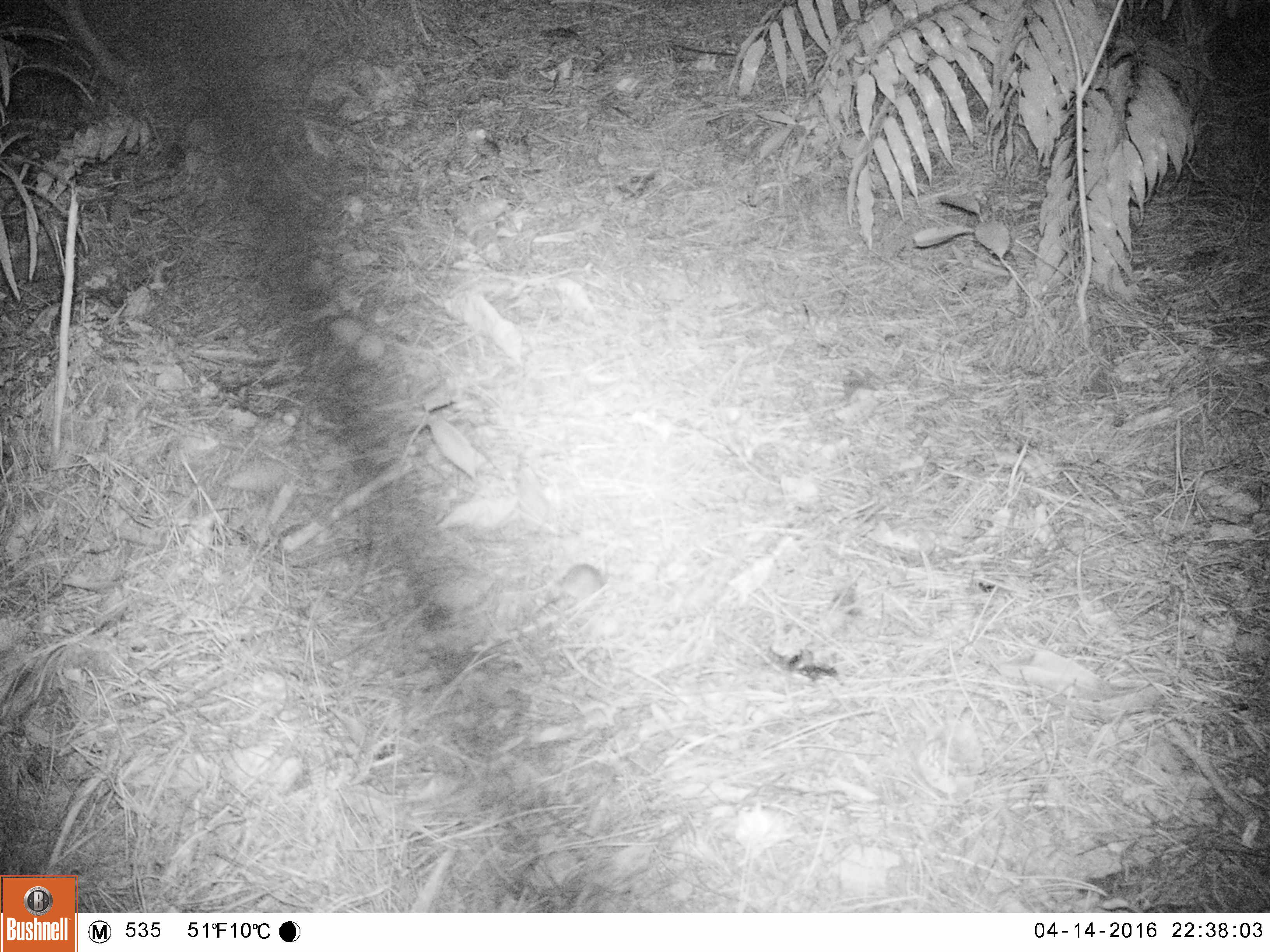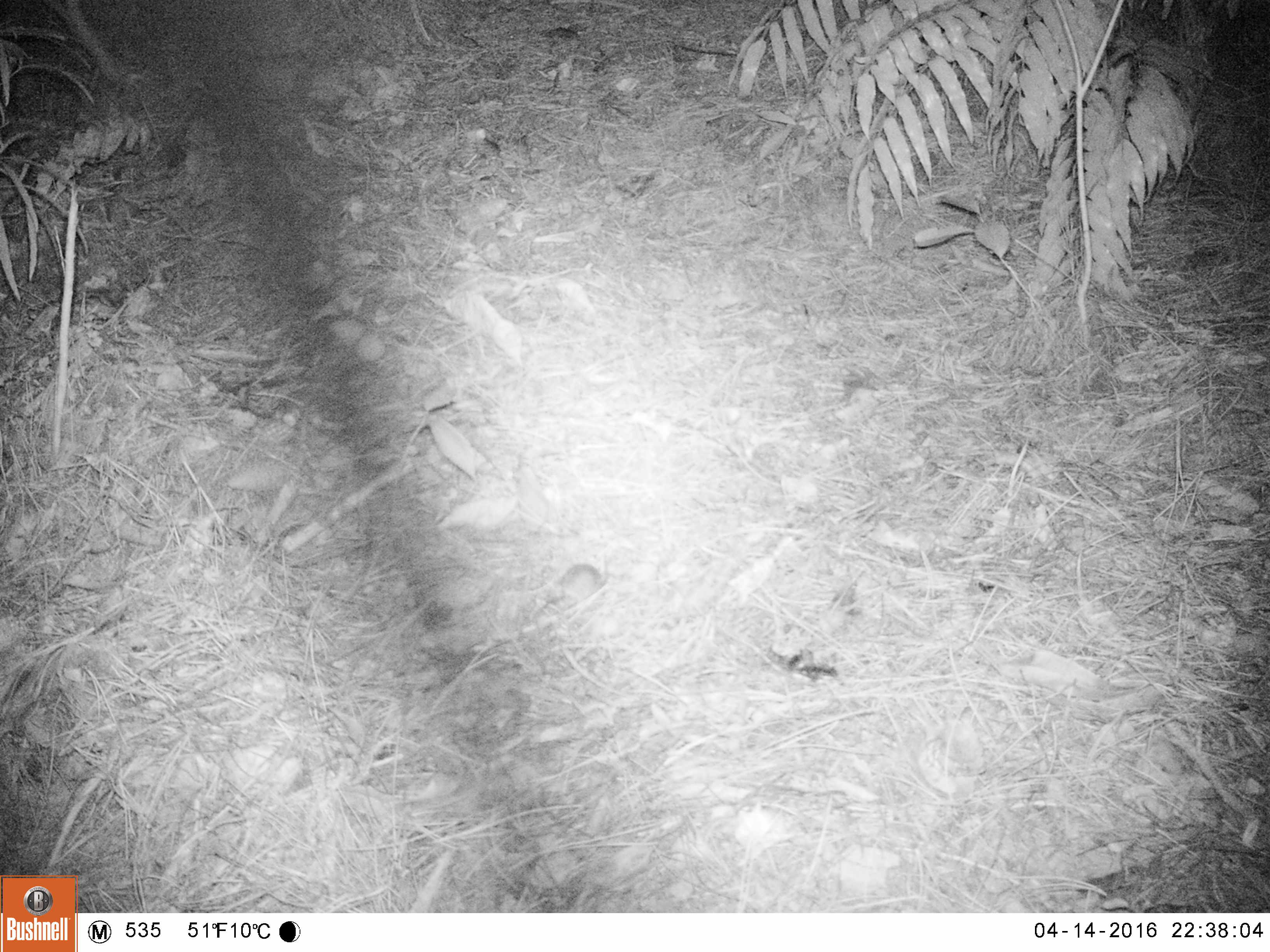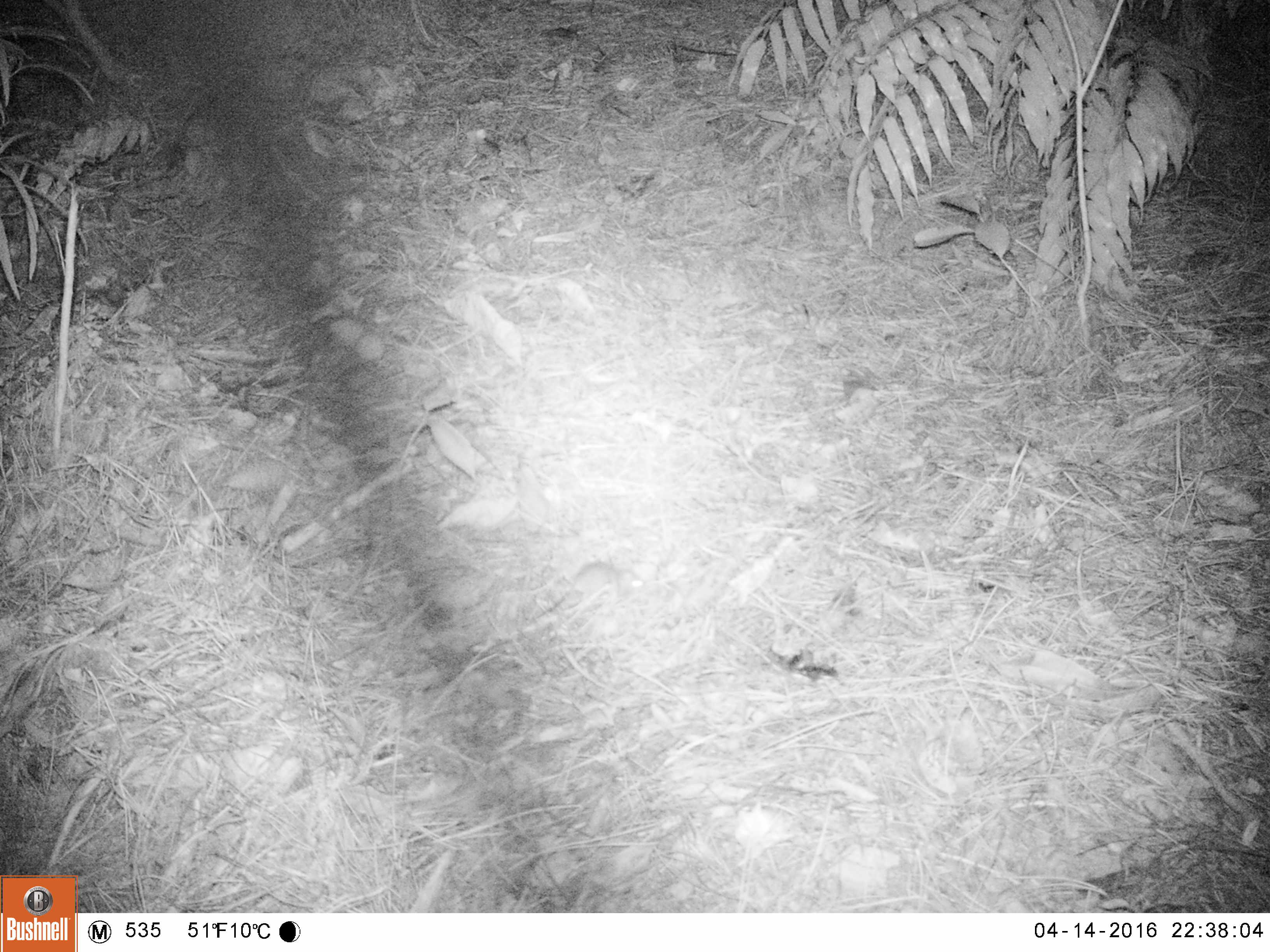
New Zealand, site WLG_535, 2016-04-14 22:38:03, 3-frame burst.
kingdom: Animalia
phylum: Chordata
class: Mammalia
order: Rodentia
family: Muridae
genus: Mus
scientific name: Mus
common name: mouse